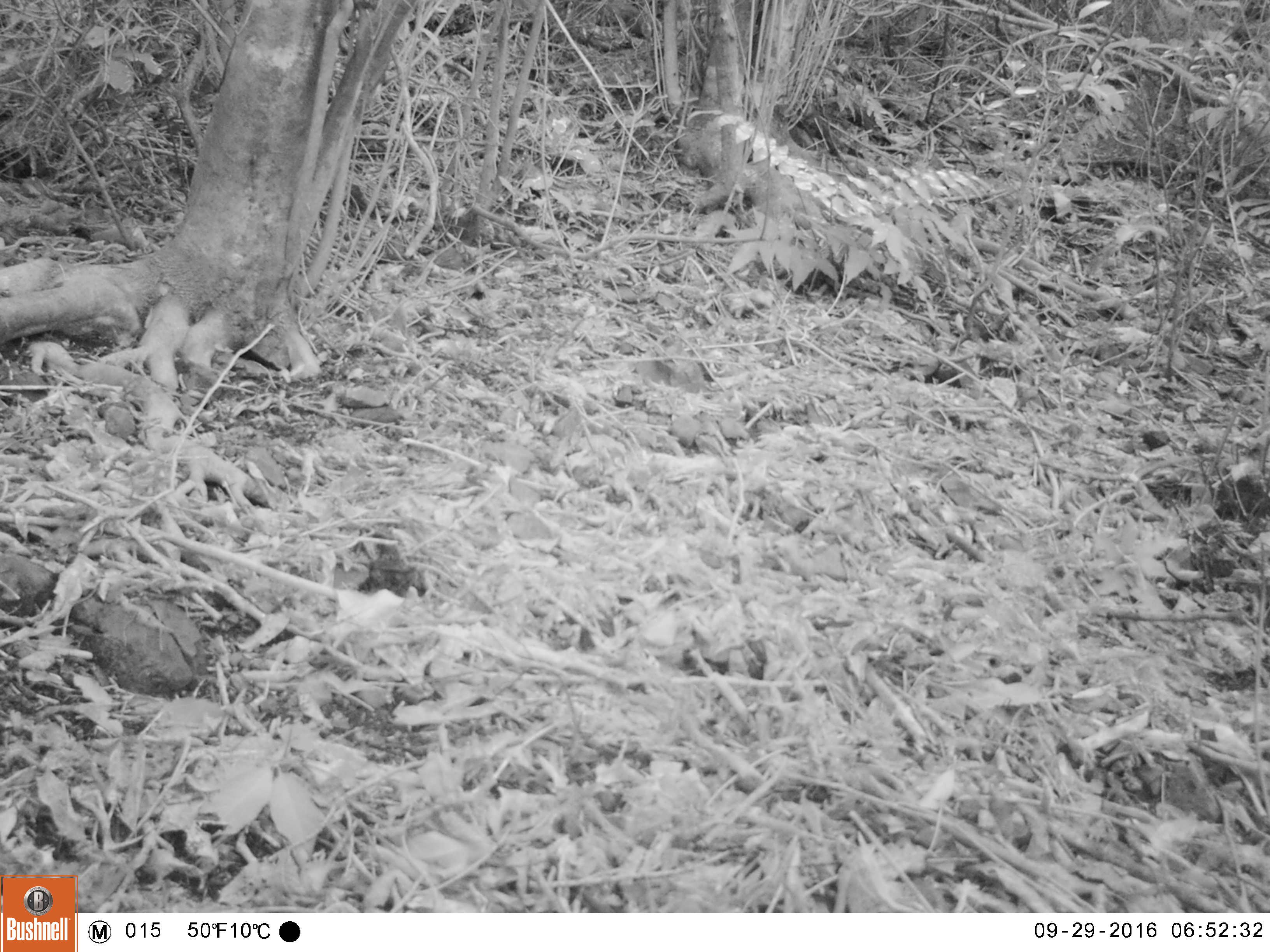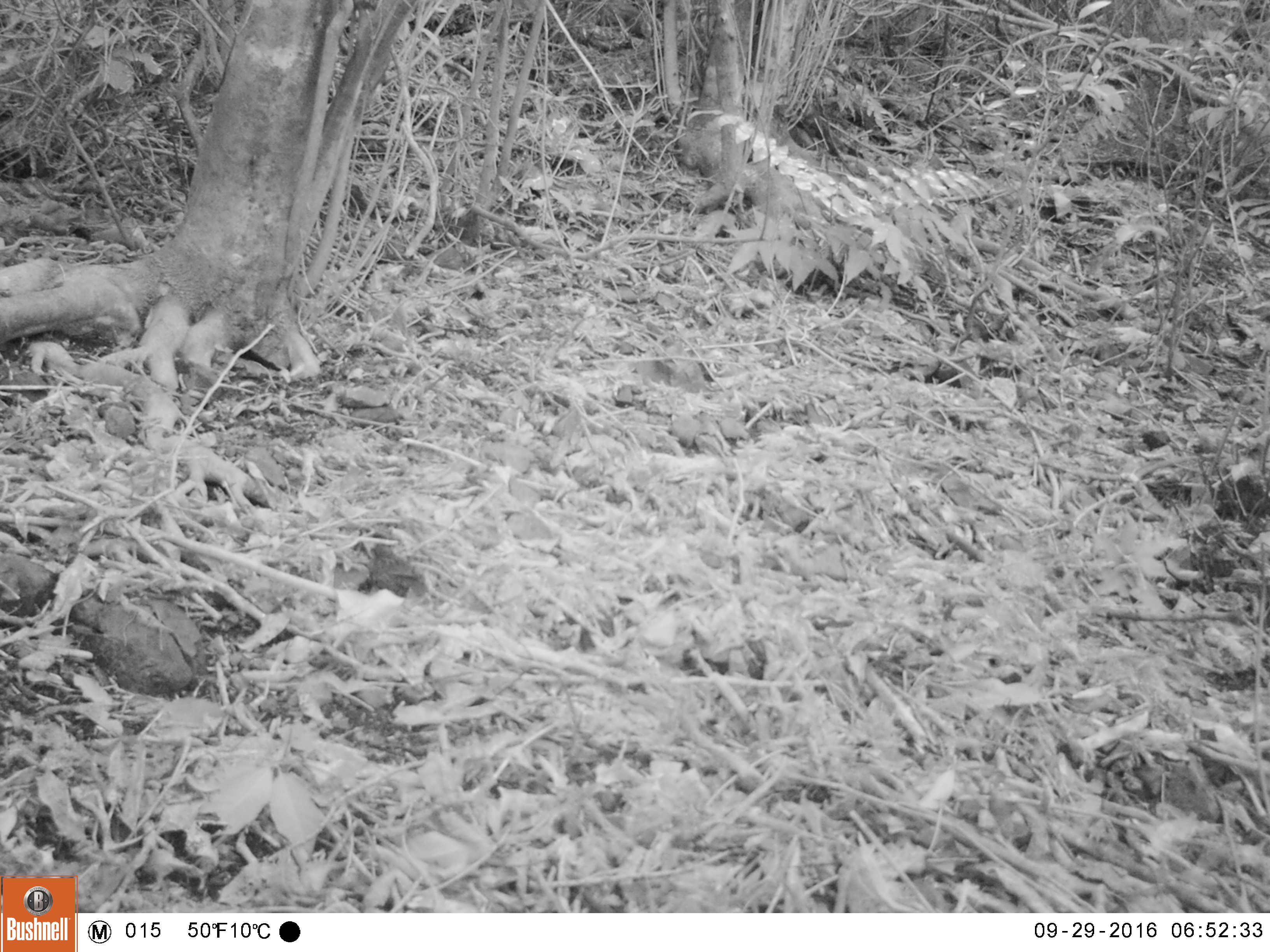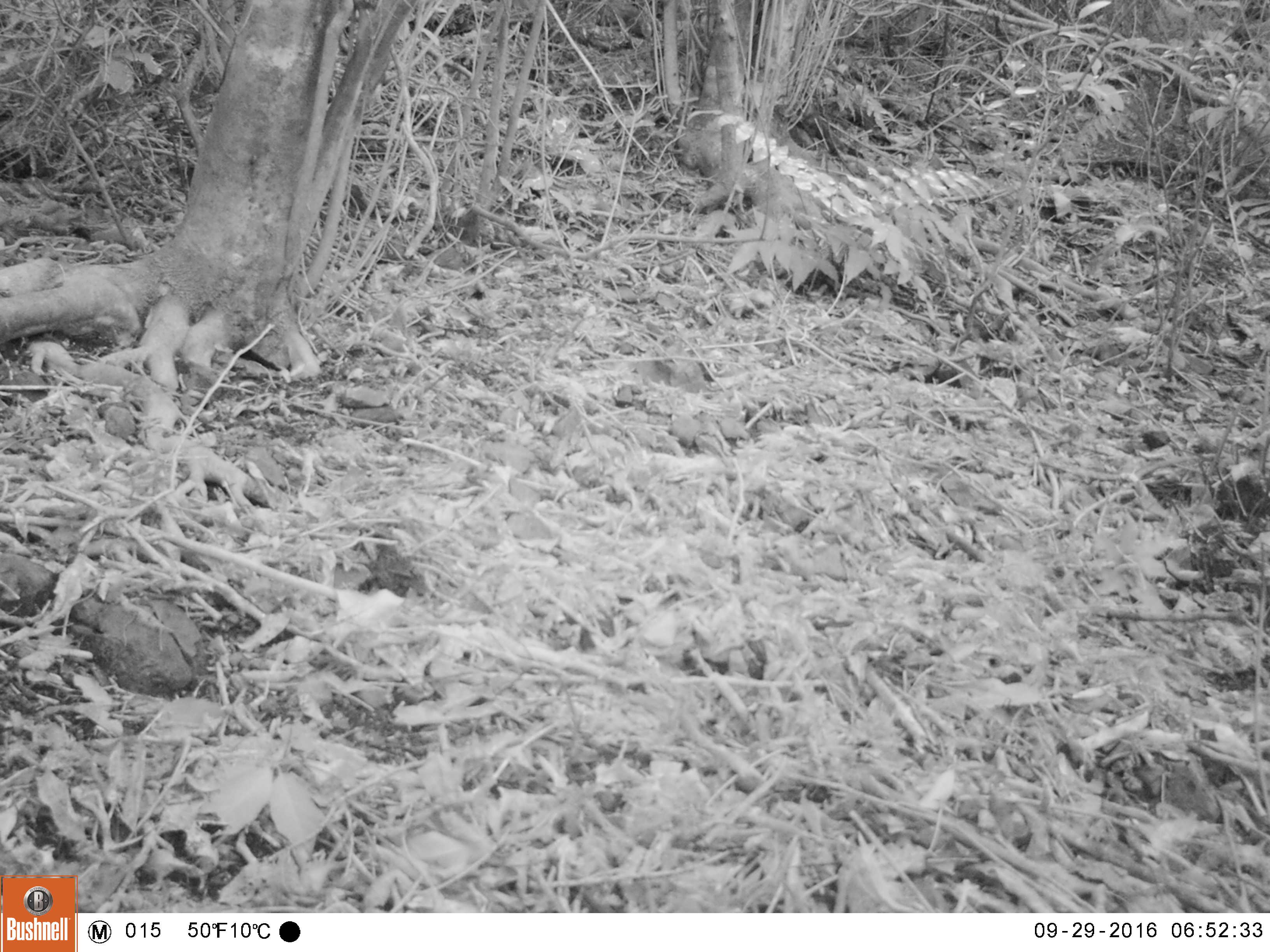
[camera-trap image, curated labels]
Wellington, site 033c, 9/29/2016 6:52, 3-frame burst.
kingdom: Animalia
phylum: Chordata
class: Aves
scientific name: Aves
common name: bird